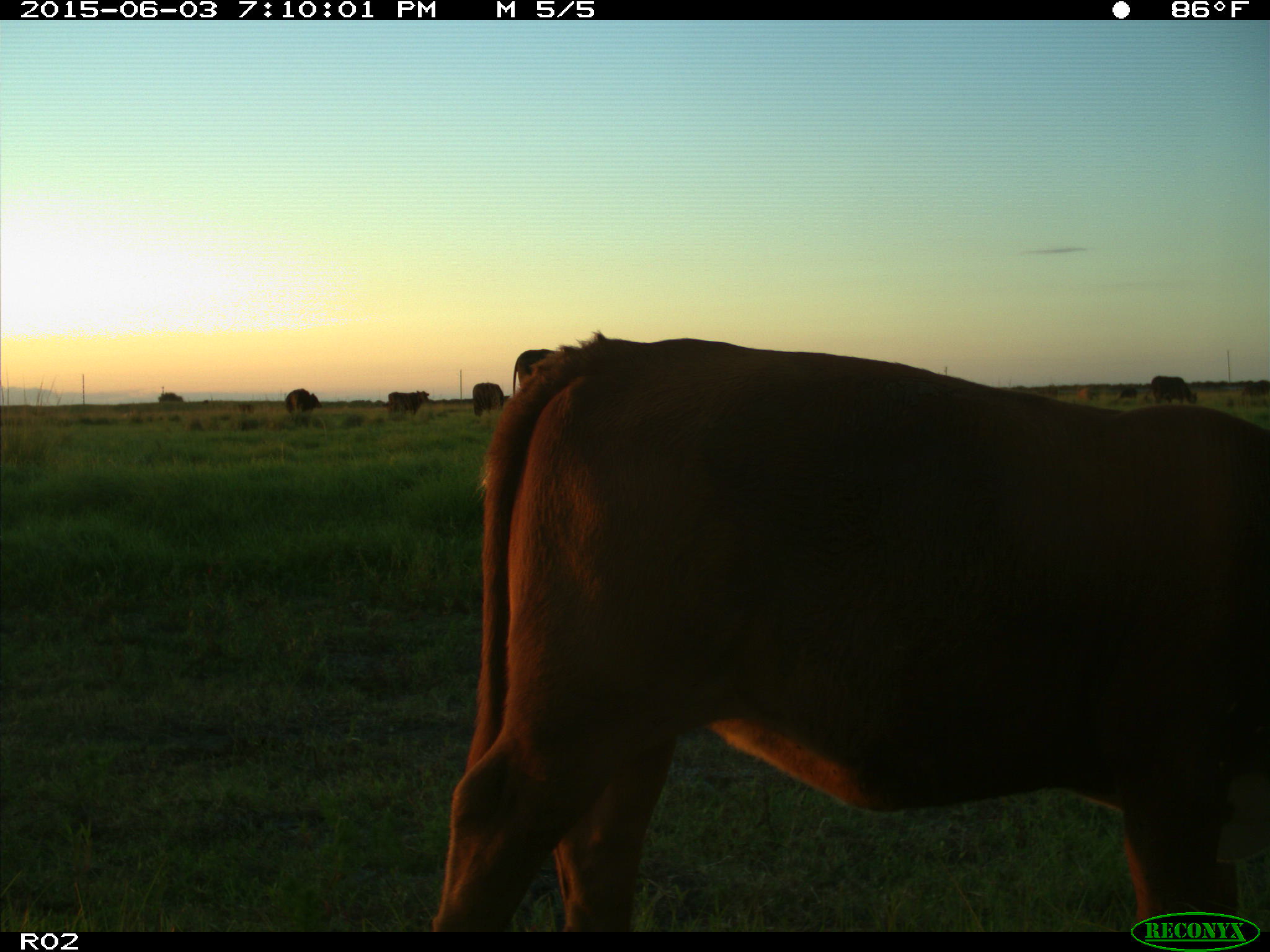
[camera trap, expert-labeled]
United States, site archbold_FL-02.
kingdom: Animalia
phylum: Chordata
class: Mammalia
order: Artiodactyla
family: Bovidae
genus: Bos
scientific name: Bos taurus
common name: domestic cow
Bos taurus (domestic cow).